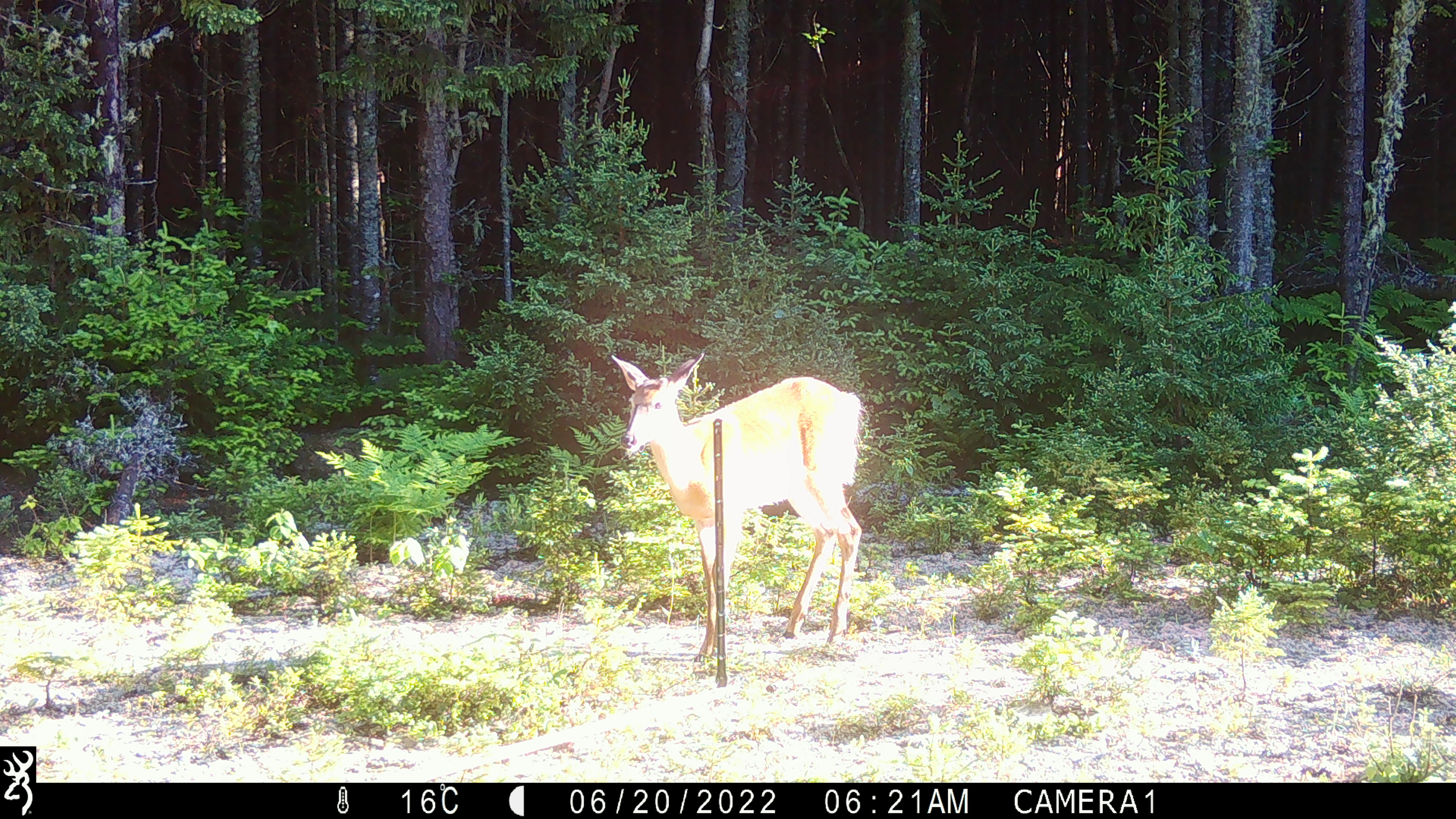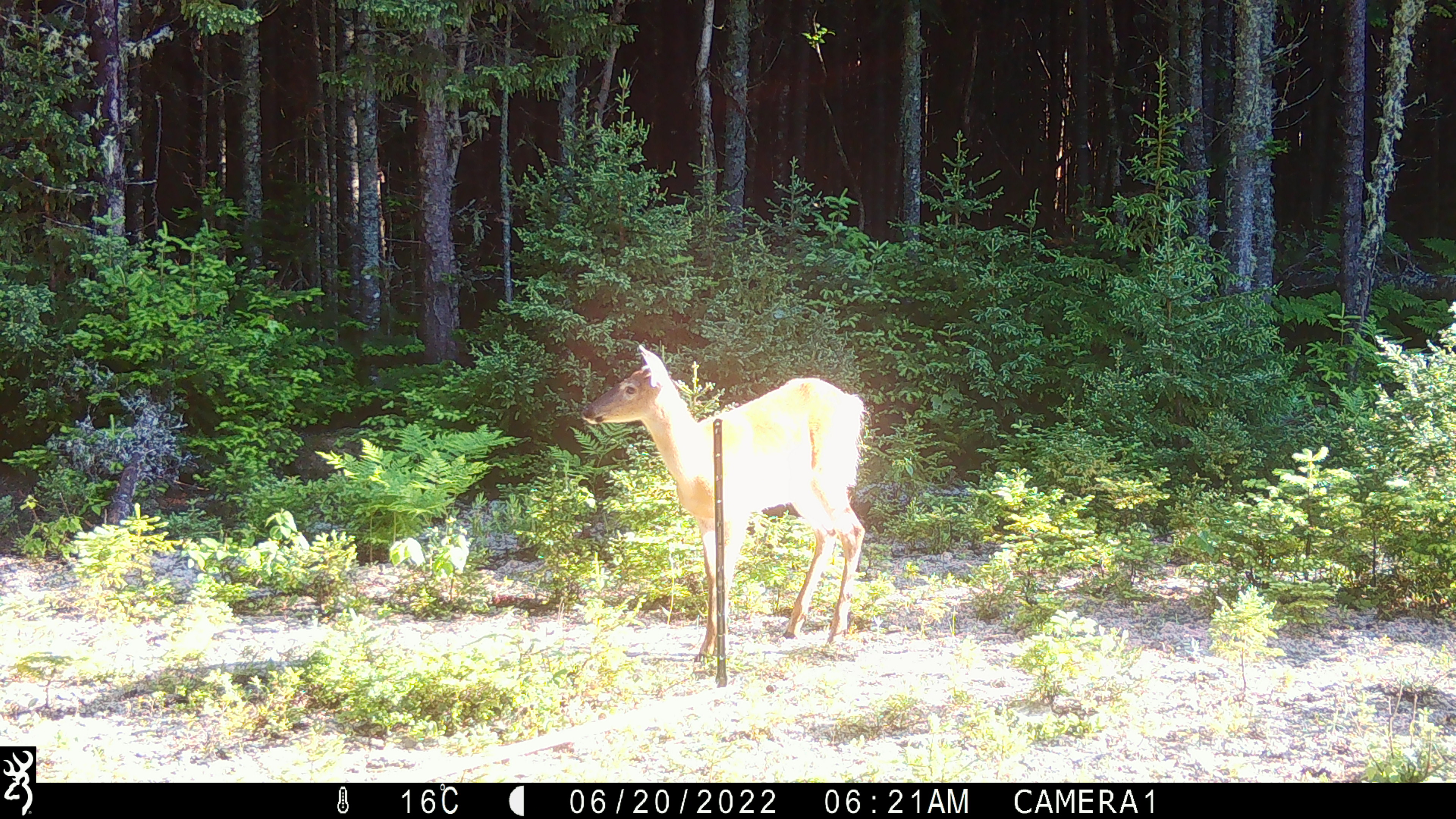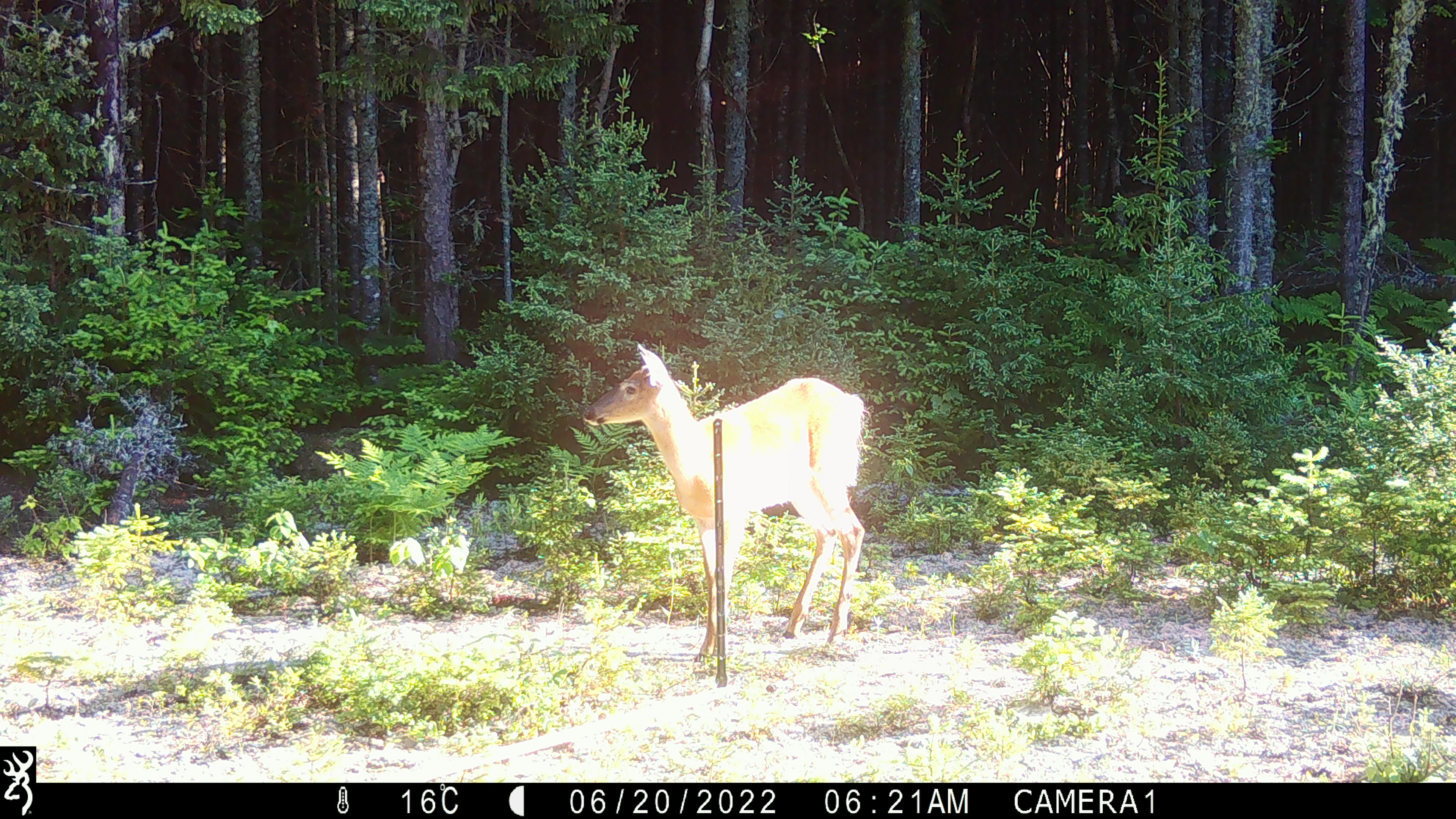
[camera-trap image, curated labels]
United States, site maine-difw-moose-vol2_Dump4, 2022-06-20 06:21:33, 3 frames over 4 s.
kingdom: Animalia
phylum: Chordata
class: Mammalia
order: Artiodactyla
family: Cervidae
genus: Odocoileus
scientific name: Odocoileus virginianus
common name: white-tailed deer